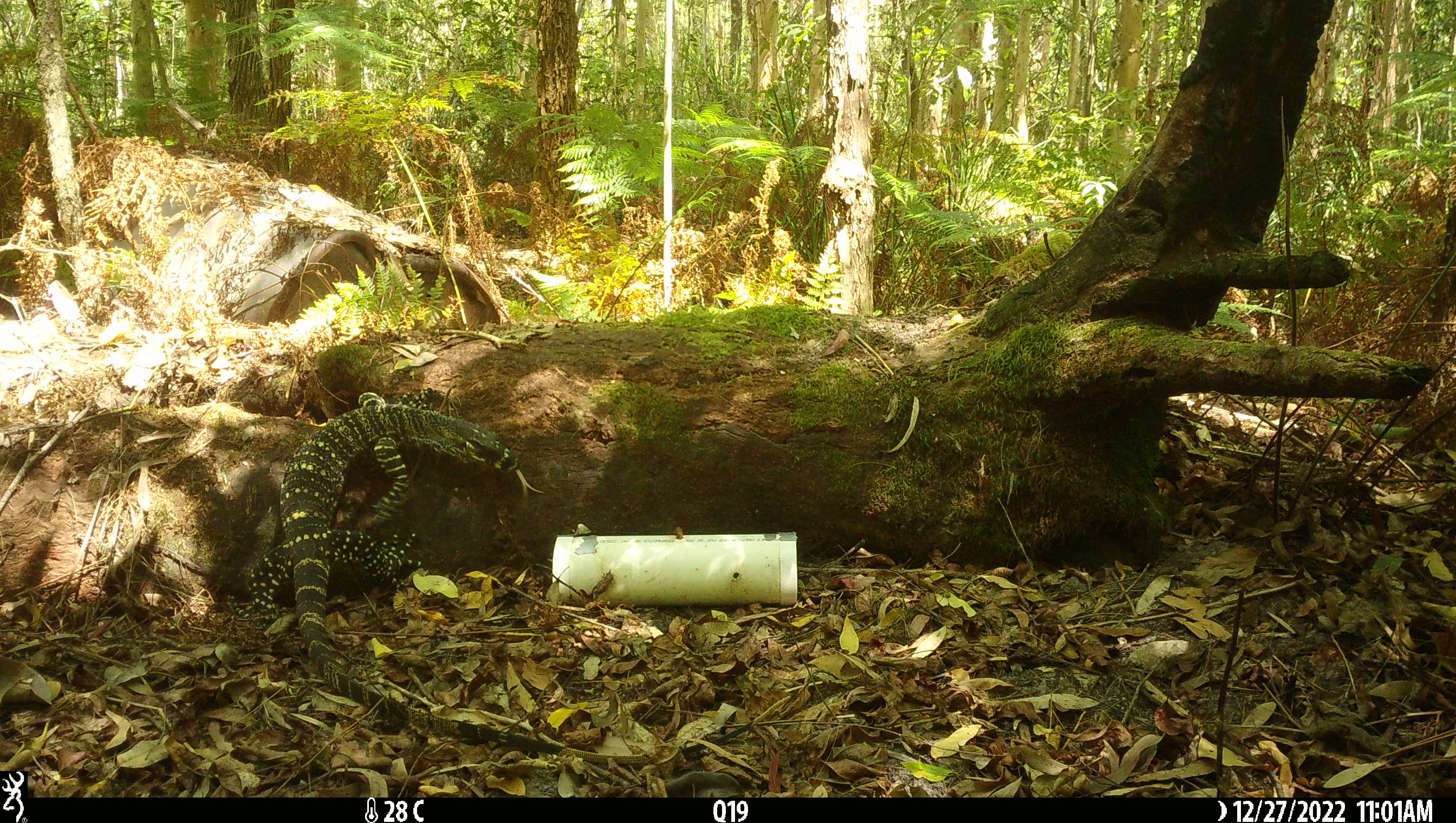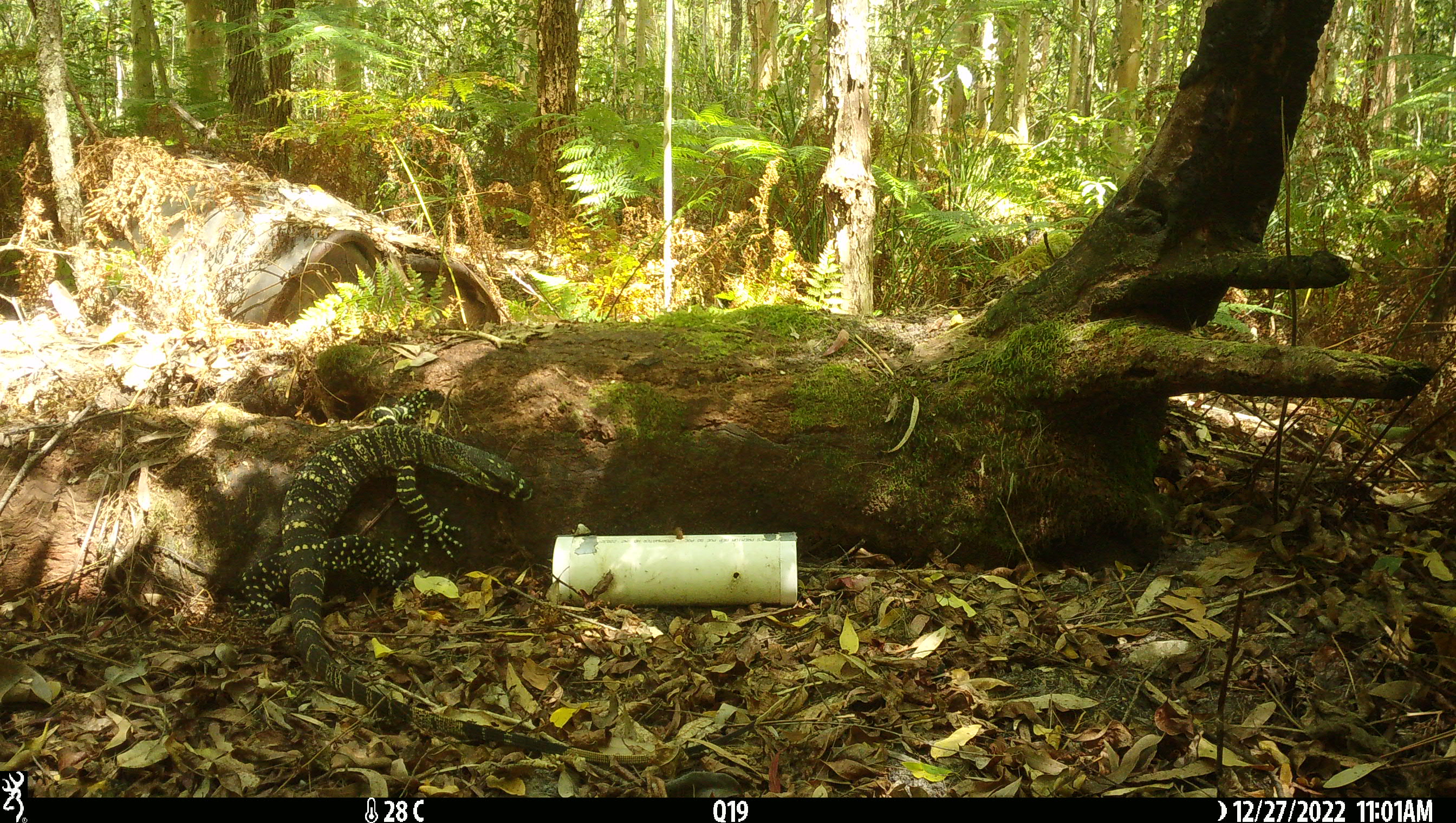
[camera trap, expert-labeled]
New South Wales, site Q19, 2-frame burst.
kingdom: Animalia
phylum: Chordata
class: Reptilia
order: Squamata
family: Varanidae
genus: Varanus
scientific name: Varanus varius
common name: lace monitor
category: goanna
Goanna (lace monitor) (Varanus varius).